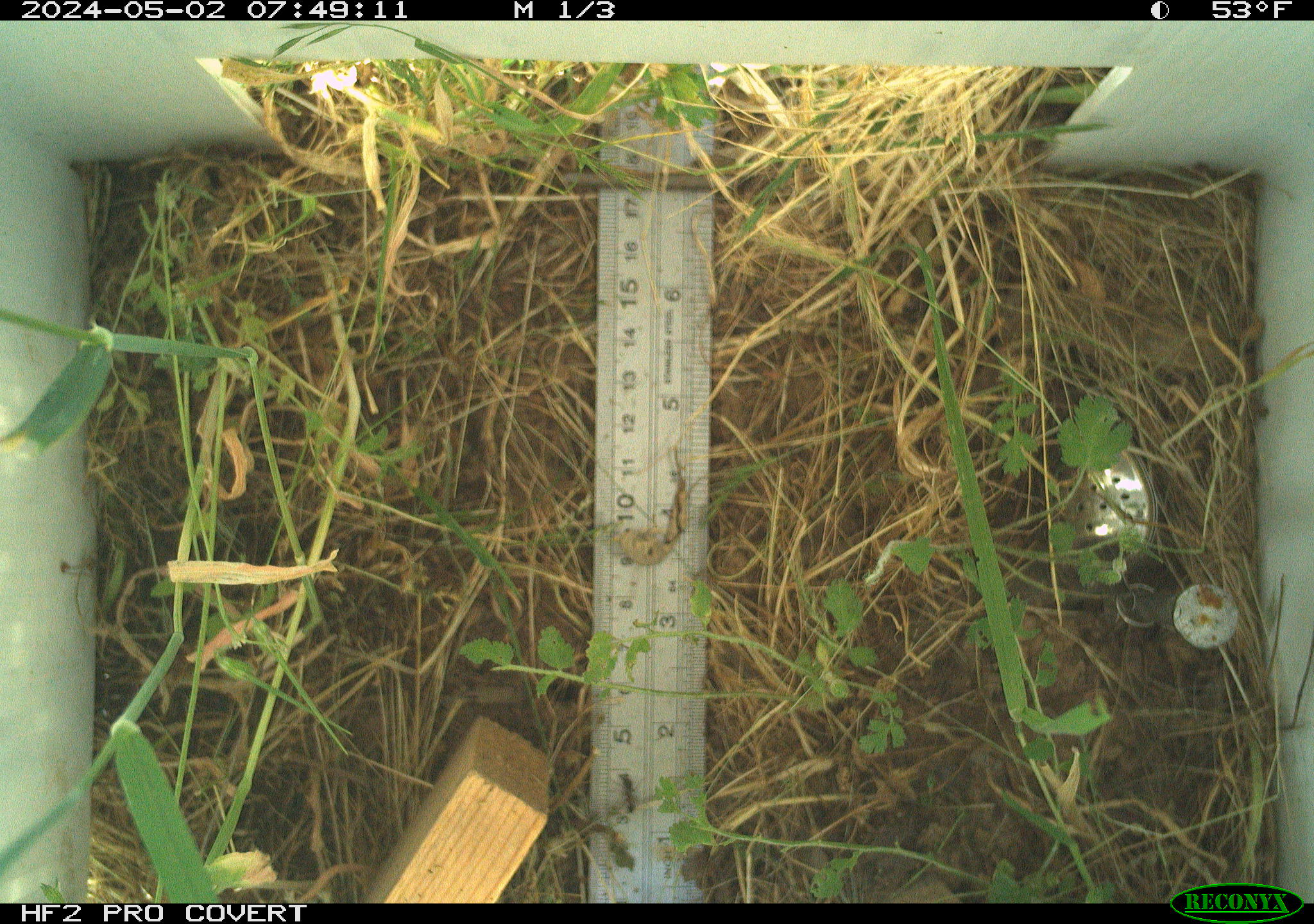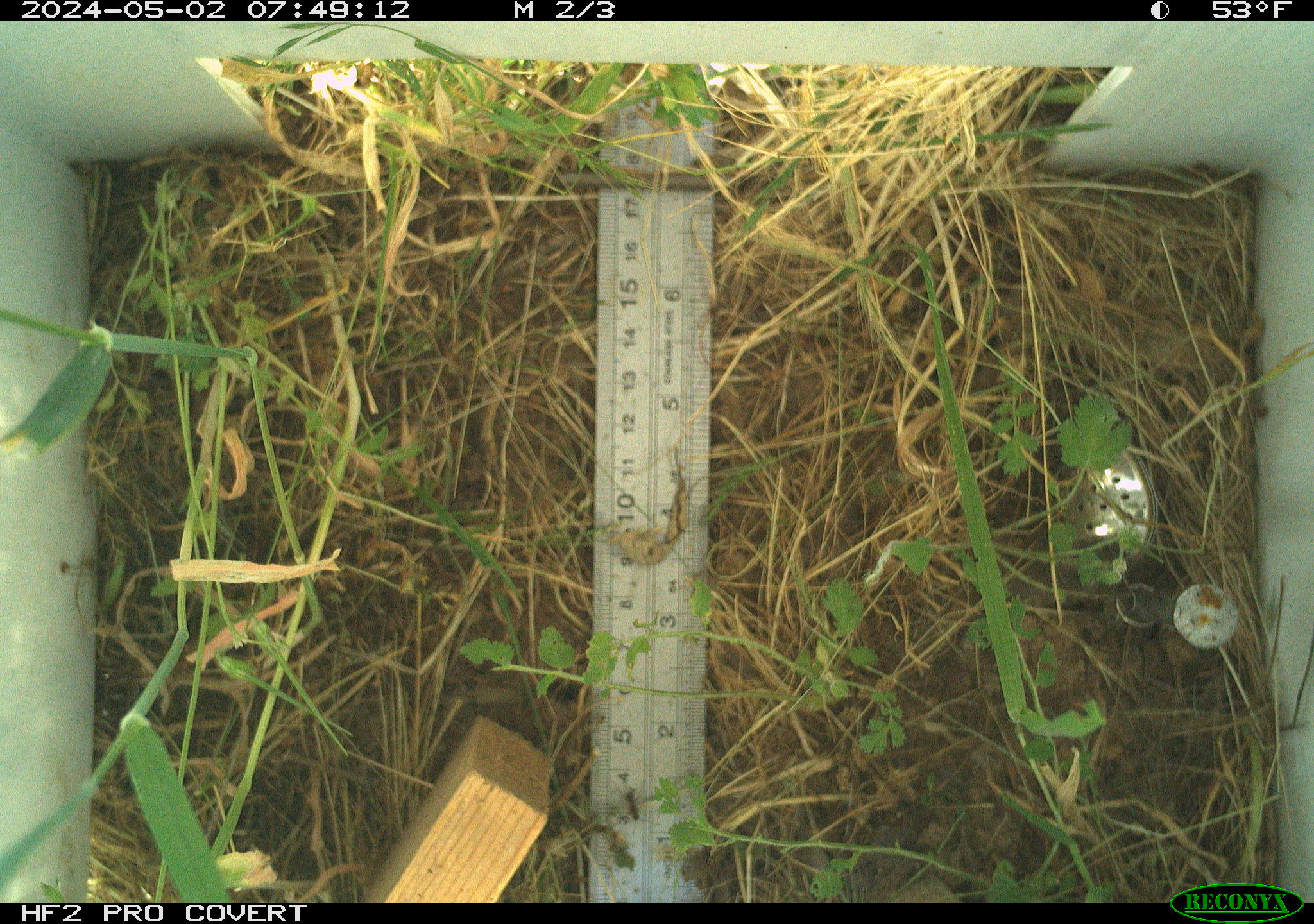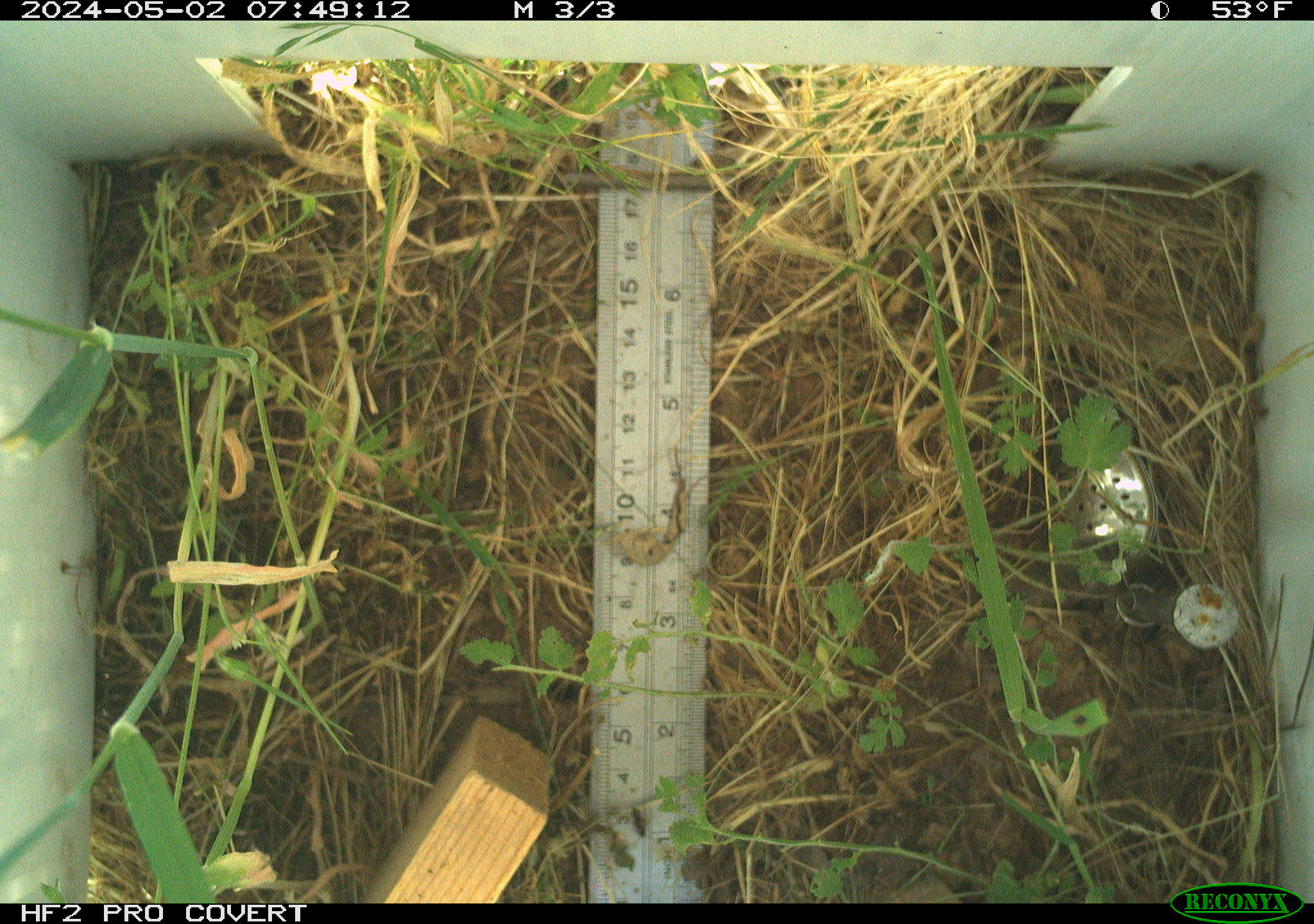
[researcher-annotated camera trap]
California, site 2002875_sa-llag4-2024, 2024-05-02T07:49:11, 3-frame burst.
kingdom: Animalia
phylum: Arthropoda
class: Insecta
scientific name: Insecta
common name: insect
Insect (Insecta).